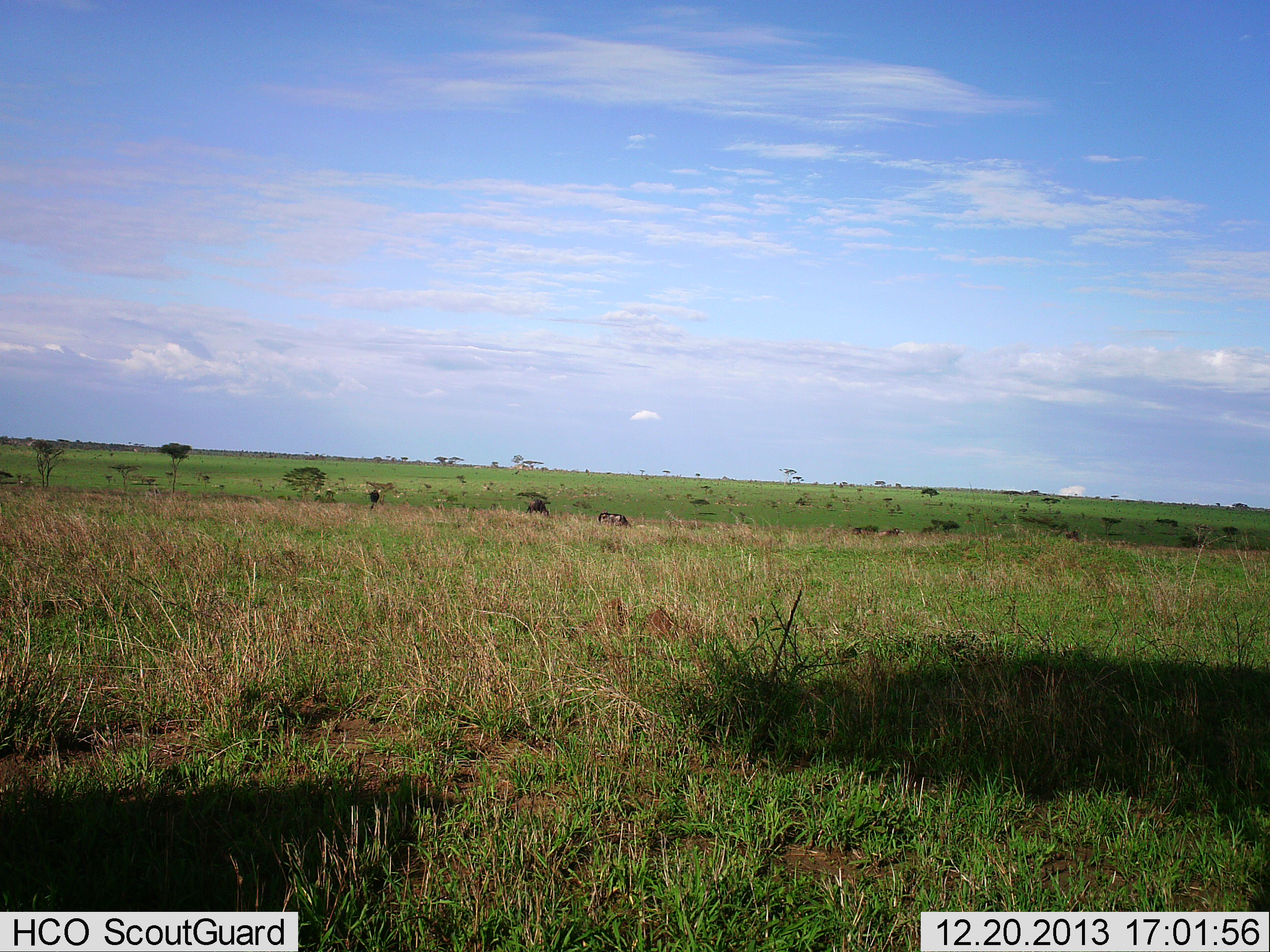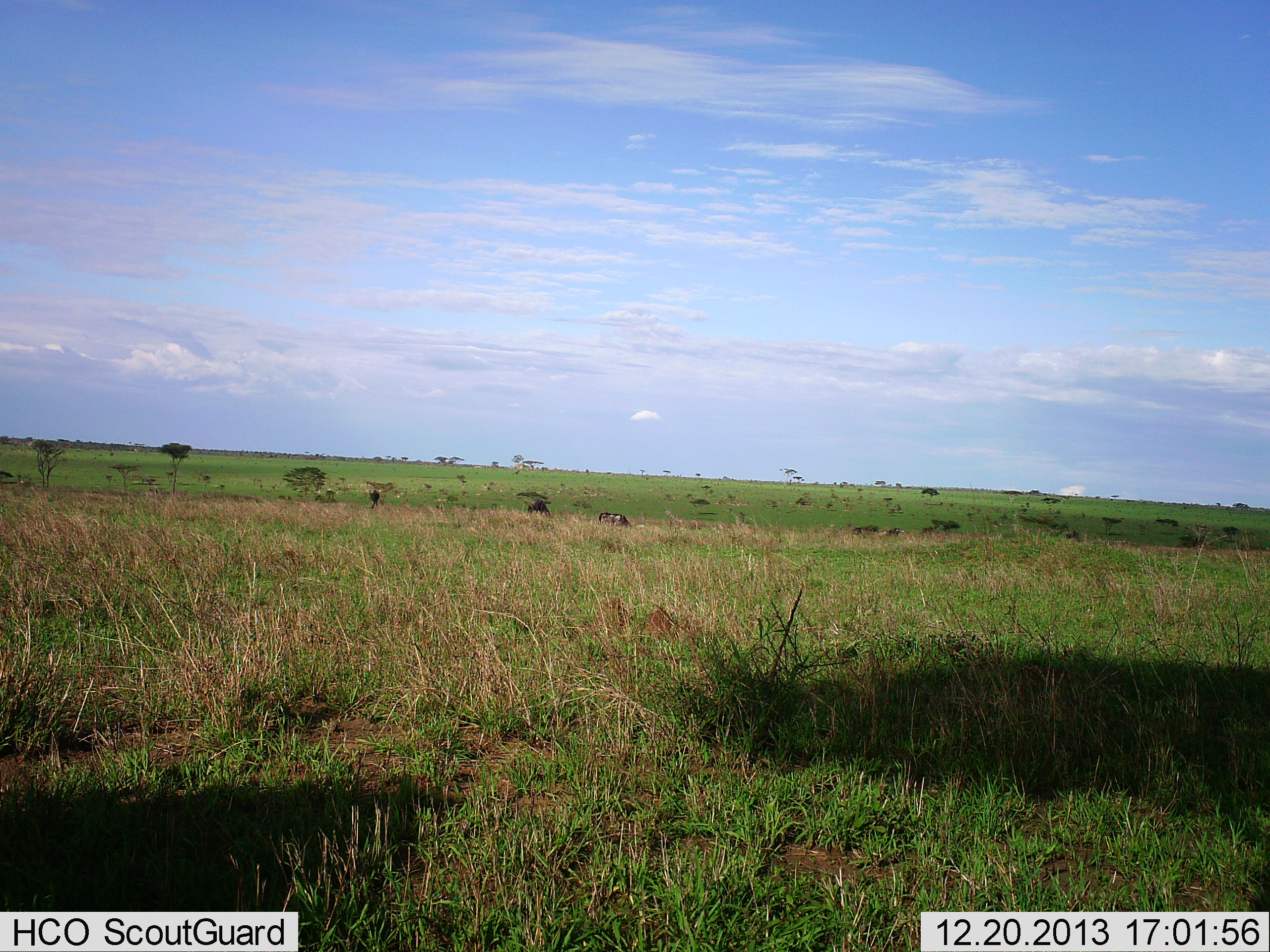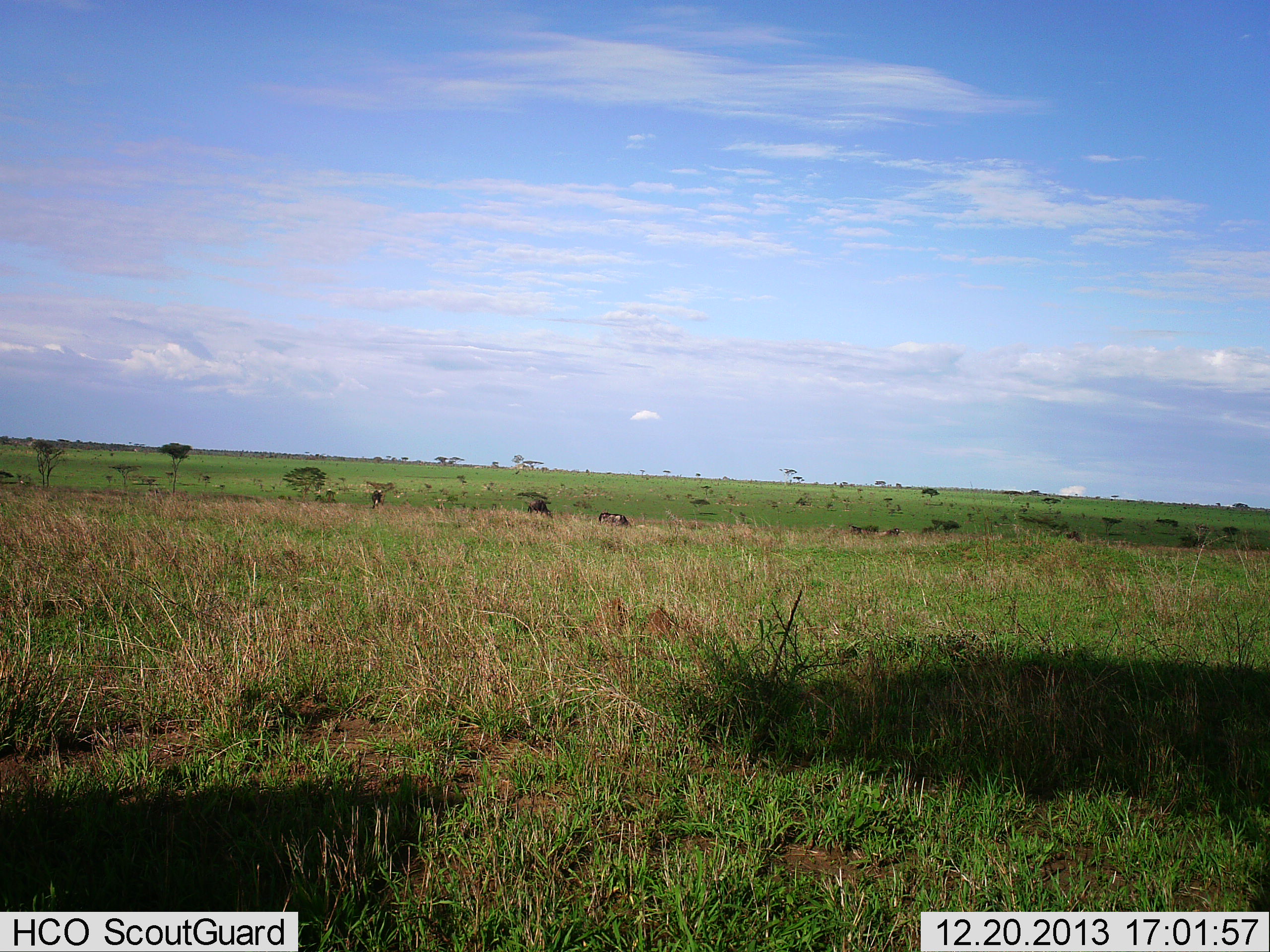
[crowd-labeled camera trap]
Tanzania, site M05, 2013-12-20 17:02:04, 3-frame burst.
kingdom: Animalia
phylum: Chordata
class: Mammalia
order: Artiodactyla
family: Bovidae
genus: Connochaetes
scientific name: Connochaetes taurinus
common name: blue wildebeest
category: wildebeest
Wildebeest (blue wildebeest) (Connochaetes taurinus), count 7. Behavior (volunteer vote fractions): standing 60%, resting 30%, moving 30%, interacting 0%. Young present (vote fraction): 0%. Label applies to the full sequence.